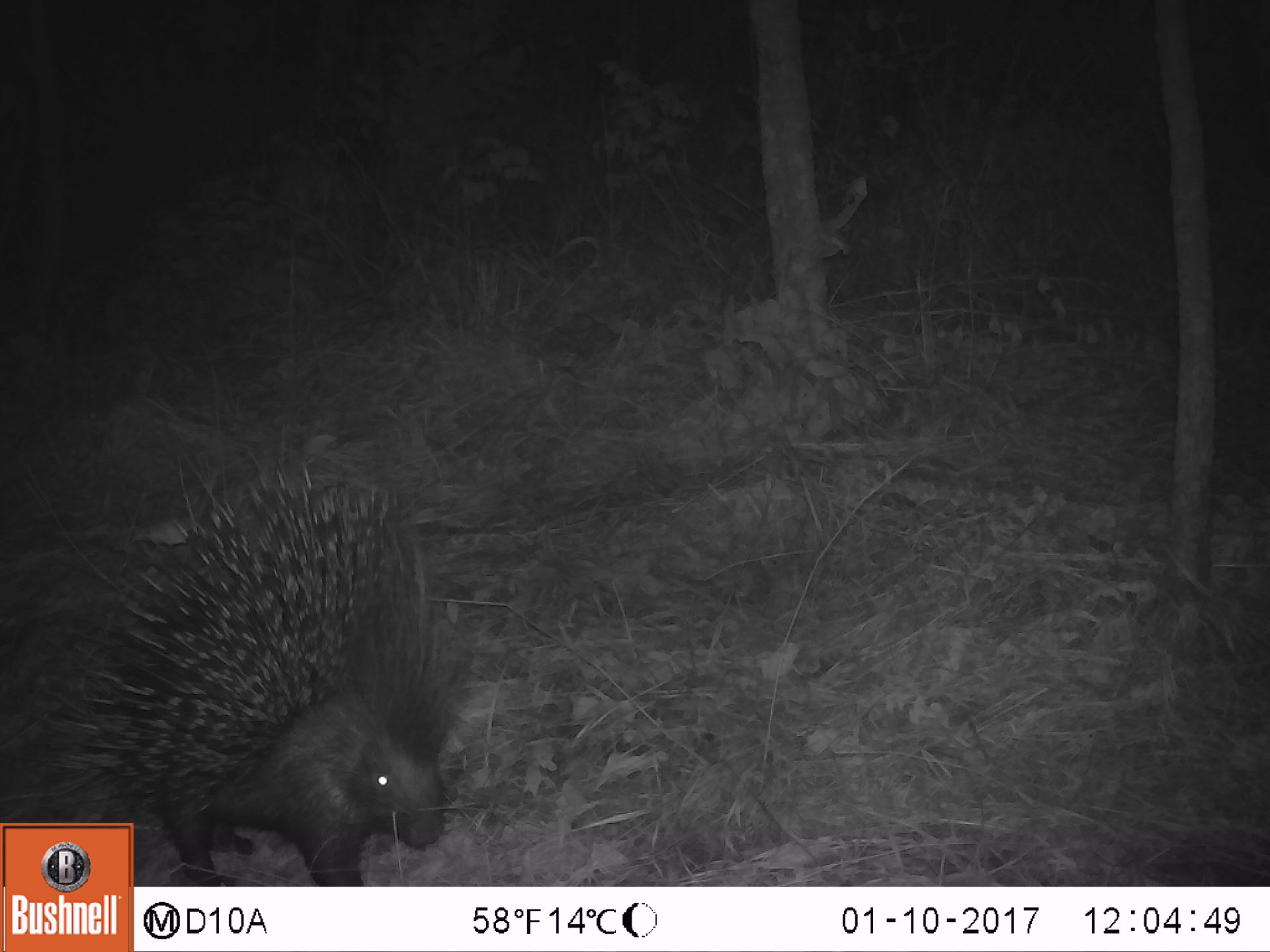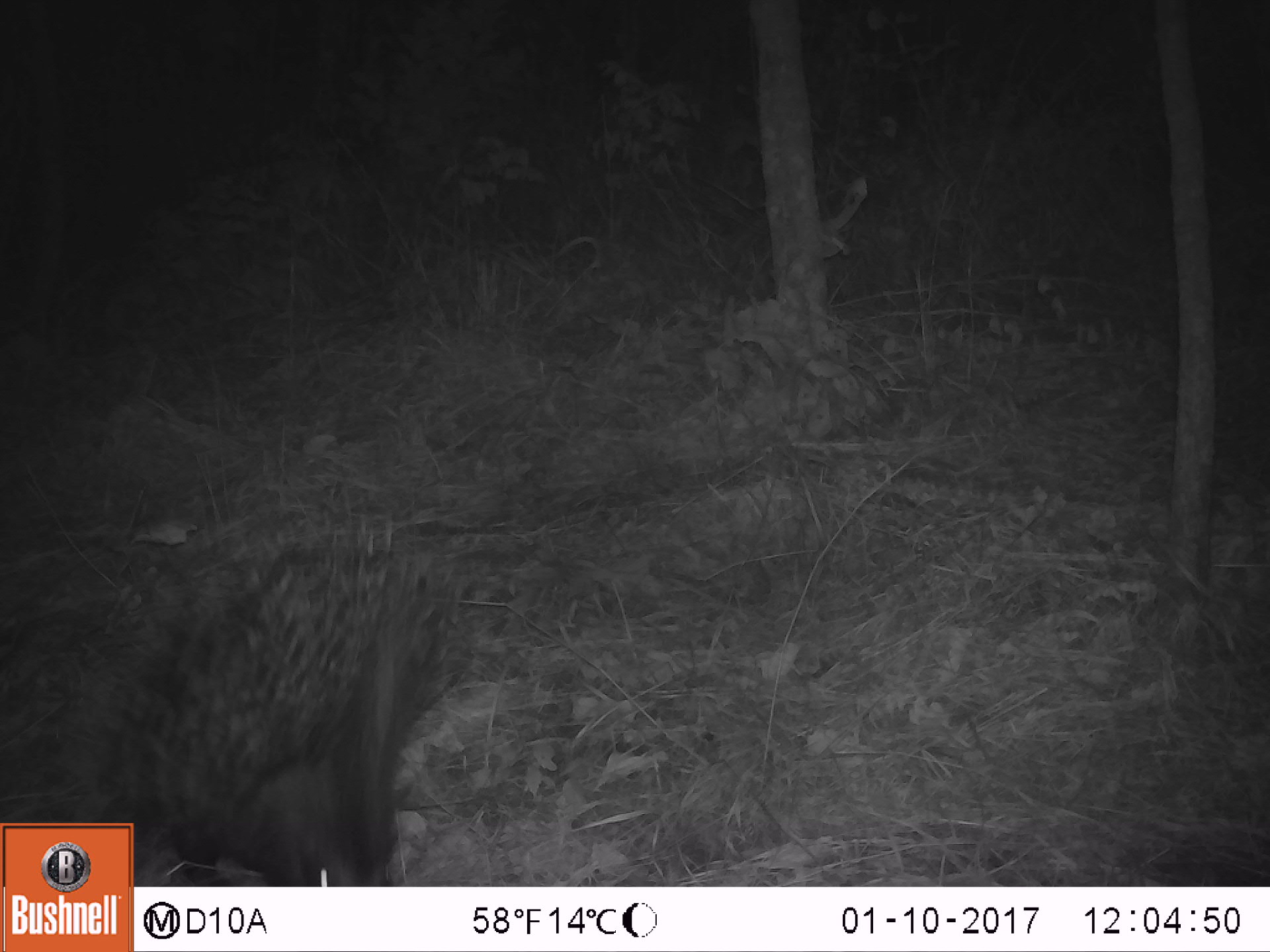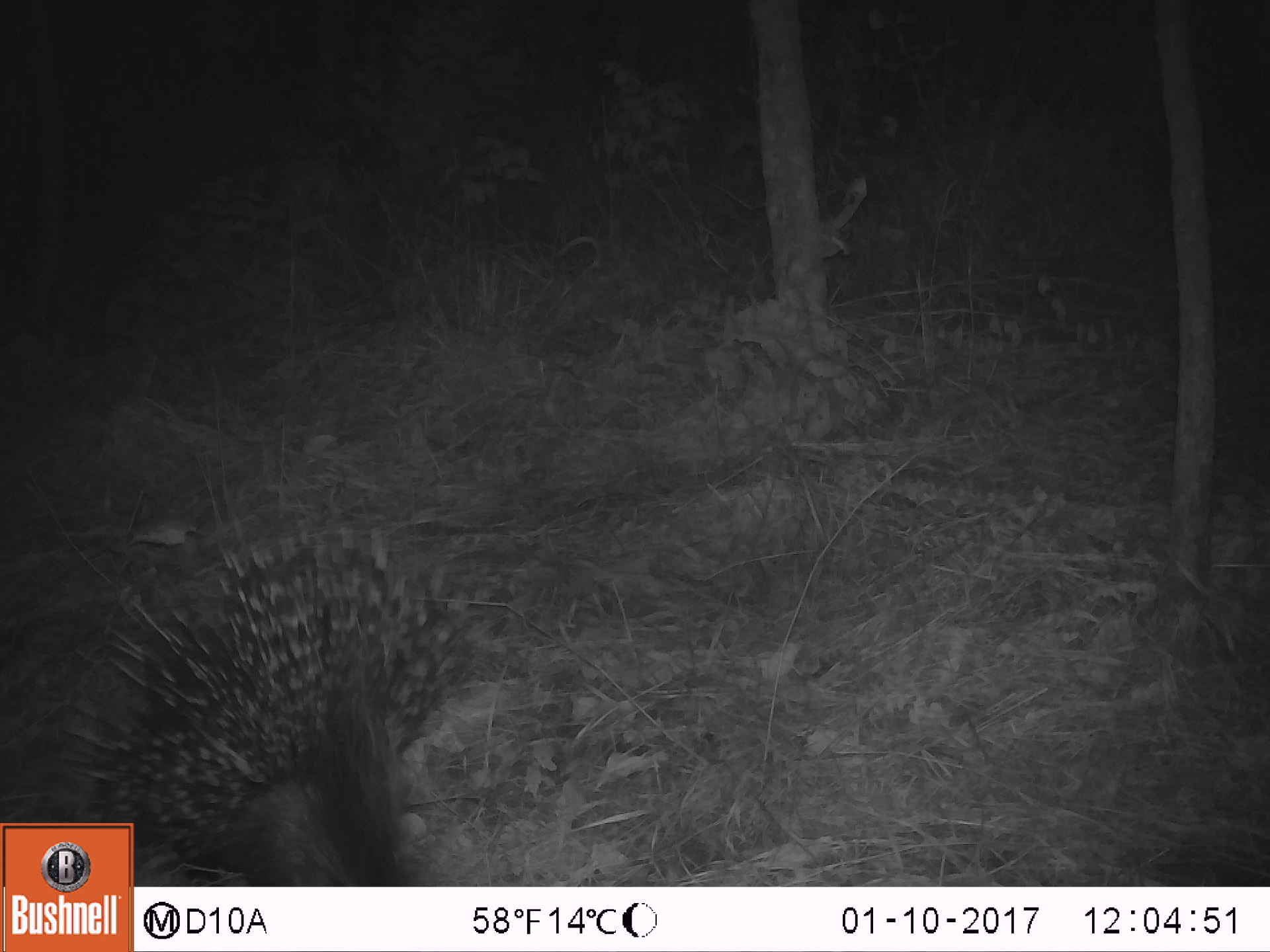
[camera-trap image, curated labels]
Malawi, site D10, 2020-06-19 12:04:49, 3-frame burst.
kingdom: Animalia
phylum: Chordata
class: Mammalia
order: Rodentia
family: Hystricidae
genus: Hystrix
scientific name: Hystrix africaeaustralis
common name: cape porcupine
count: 1